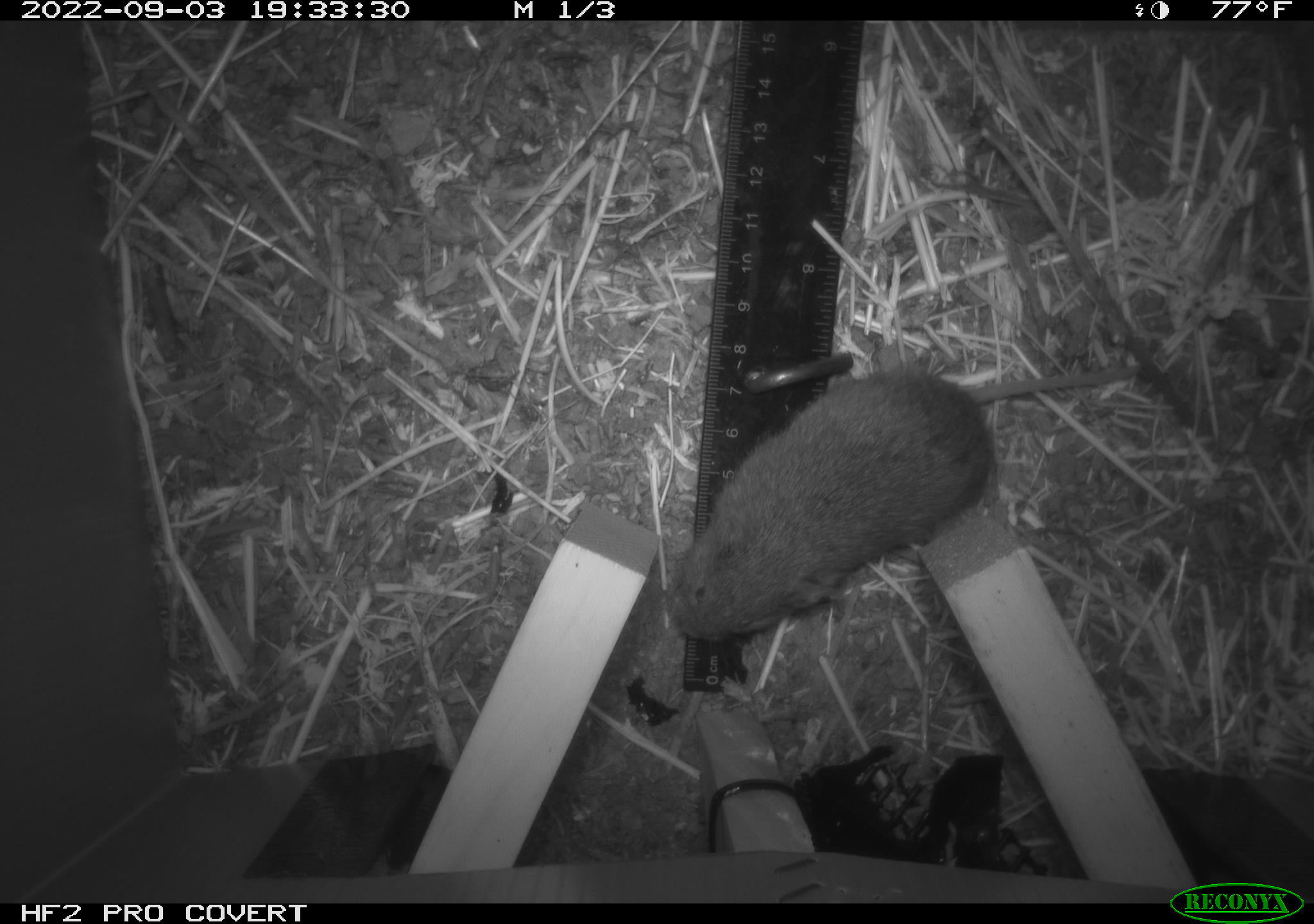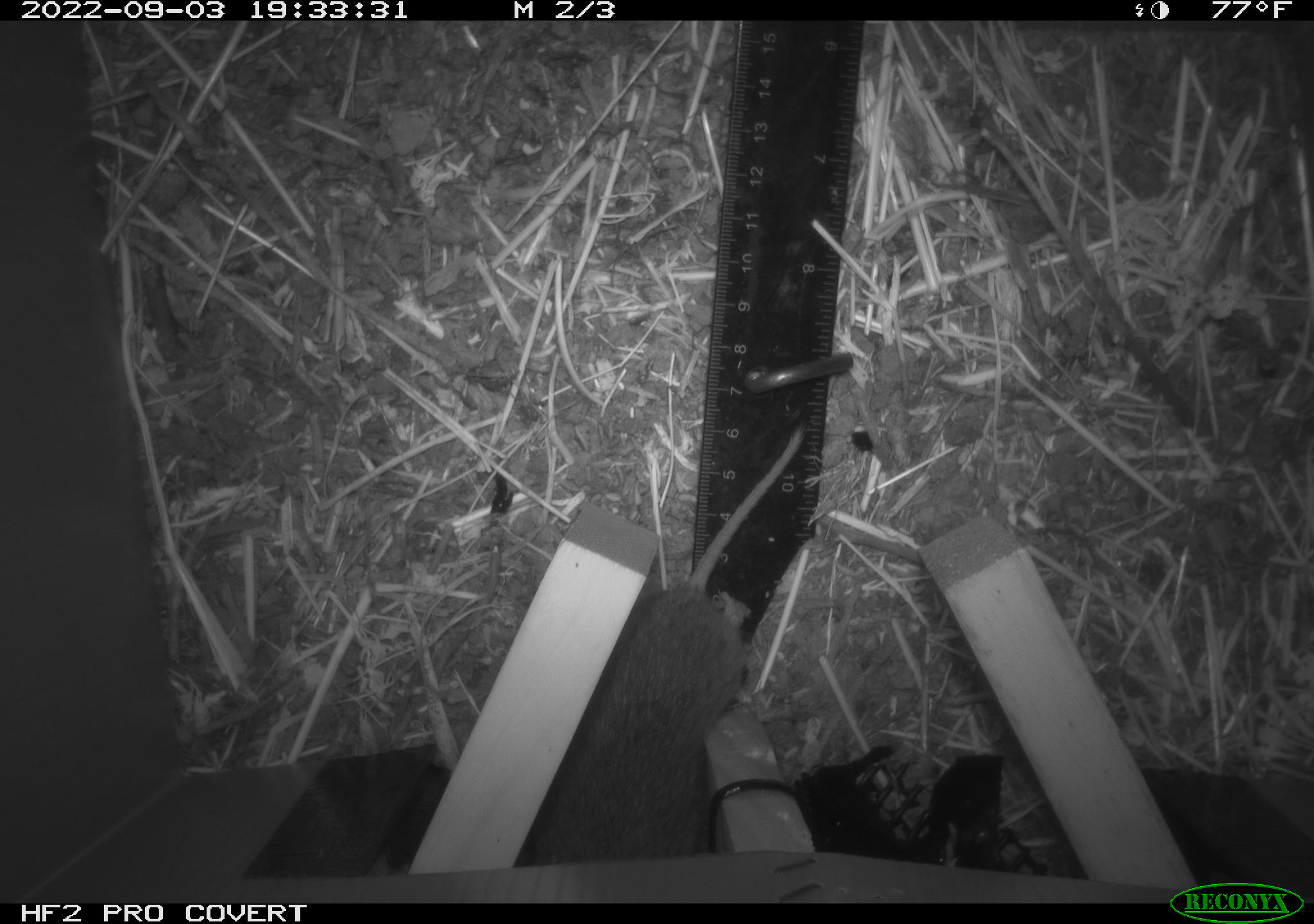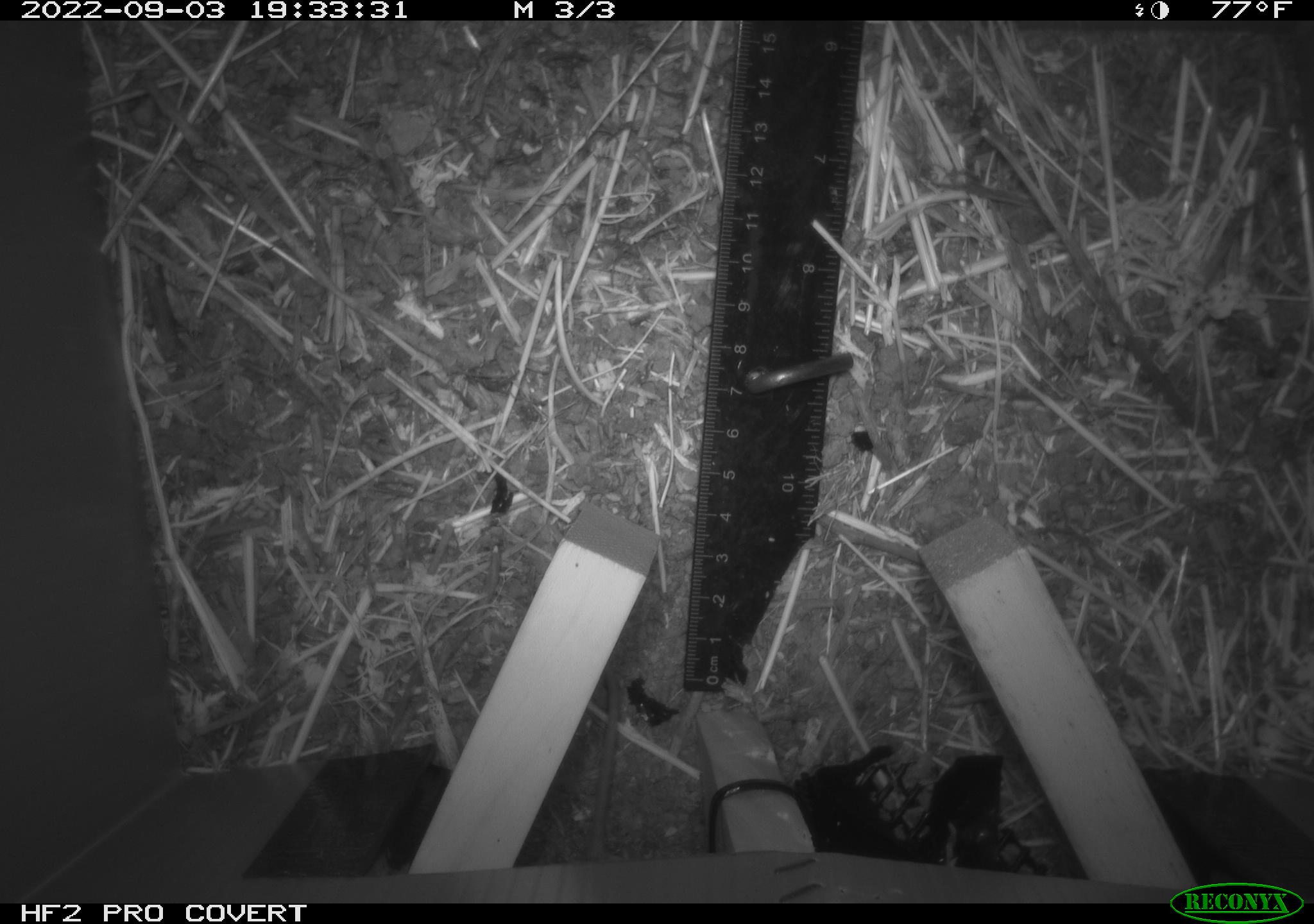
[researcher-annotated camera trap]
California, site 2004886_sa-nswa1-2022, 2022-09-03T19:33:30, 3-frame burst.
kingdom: Animalia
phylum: Chordata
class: Mammalia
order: Rodentia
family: Cricetidae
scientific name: Cricetidae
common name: hamsters, voles, lemmings, and allies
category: cricetidae family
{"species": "cricetidae family (hamsters, voles, lemmings, and allies) (Cricetidae)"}